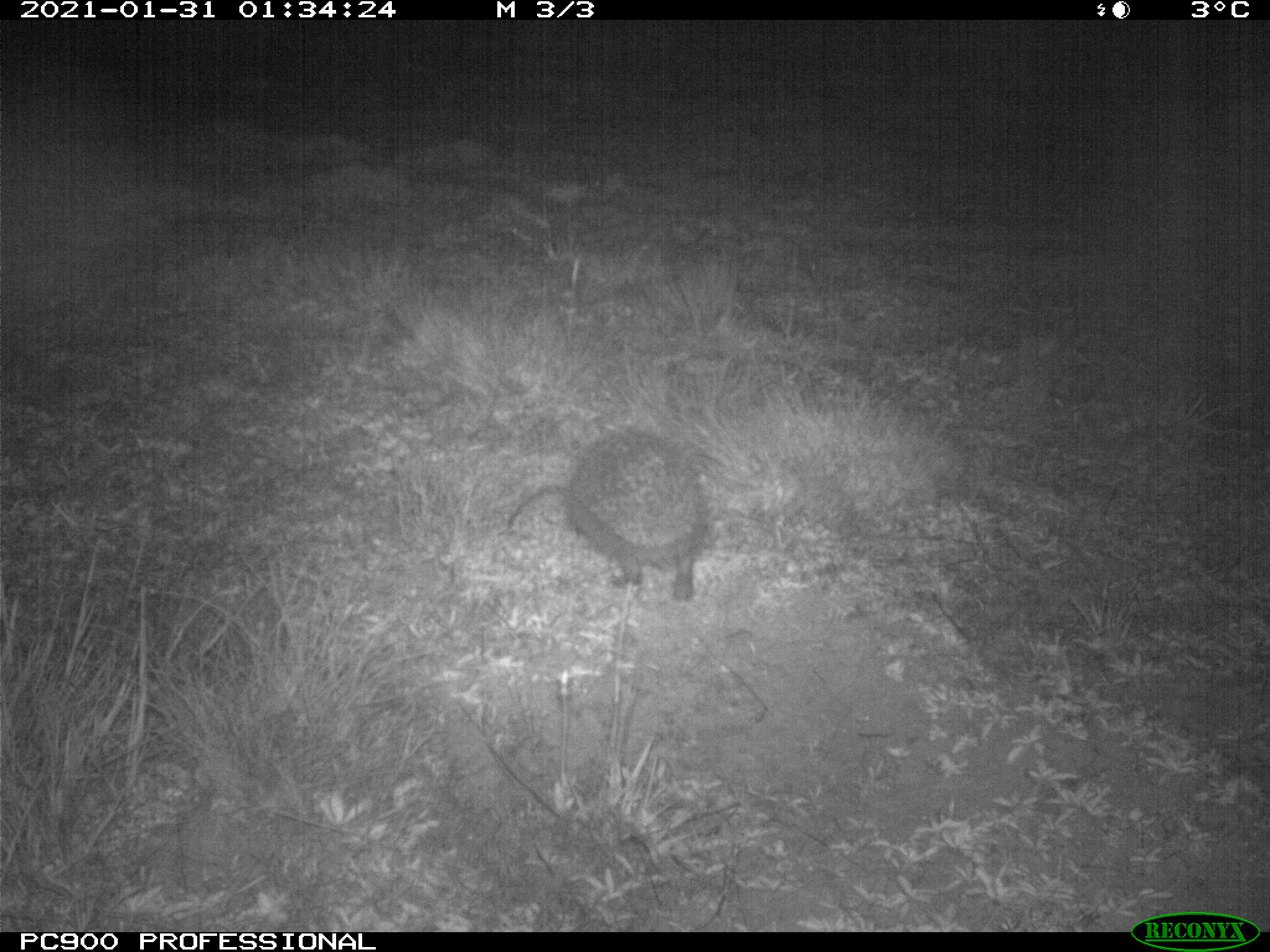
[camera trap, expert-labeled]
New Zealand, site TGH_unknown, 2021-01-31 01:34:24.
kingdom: Animalia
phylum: Chordata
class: Mammalia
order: Eulipotyphla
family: Erinaceidae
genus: Erinaceus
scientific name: Erinaceus europaeus europaeus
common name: european hedgehog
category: hedgehog